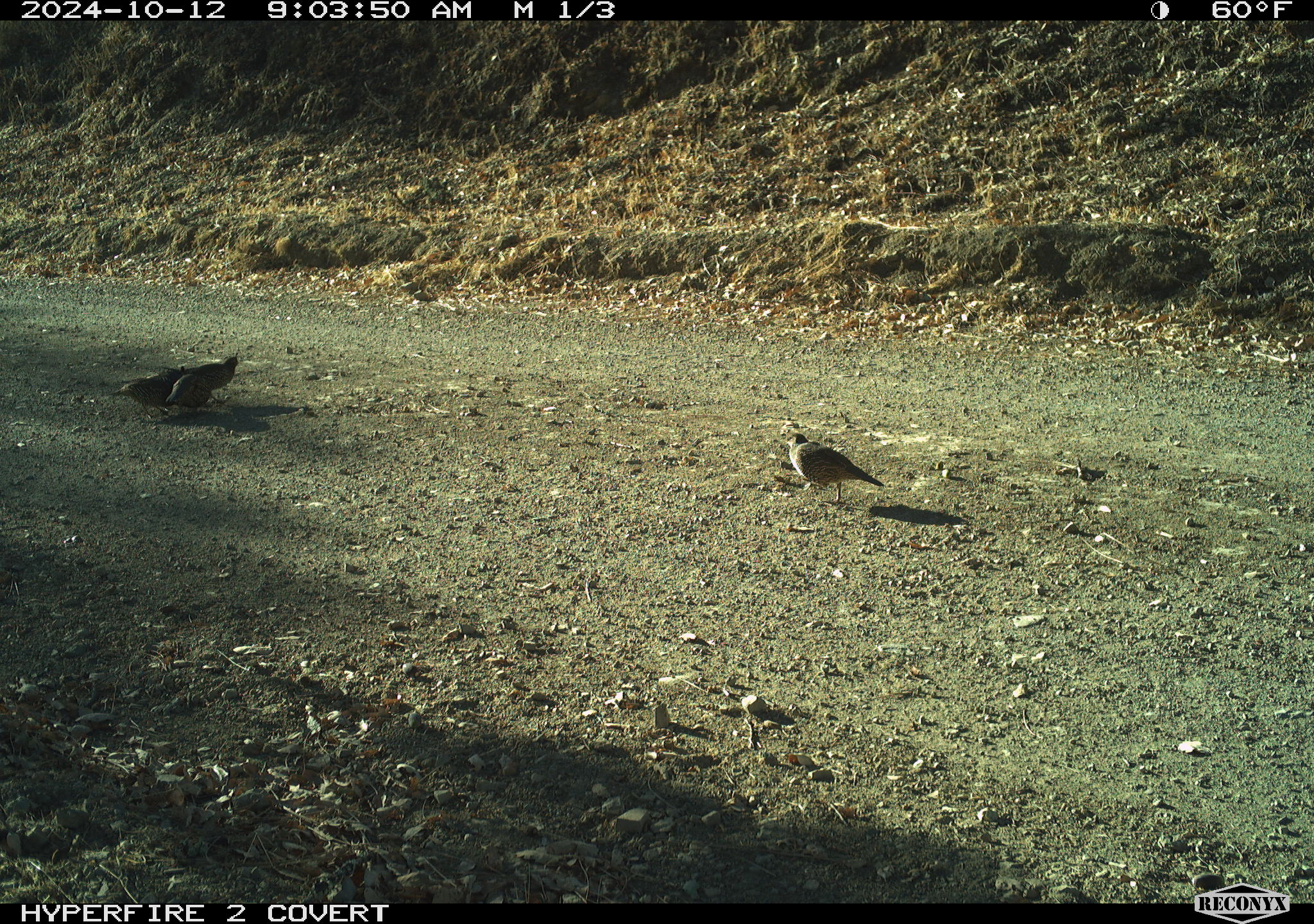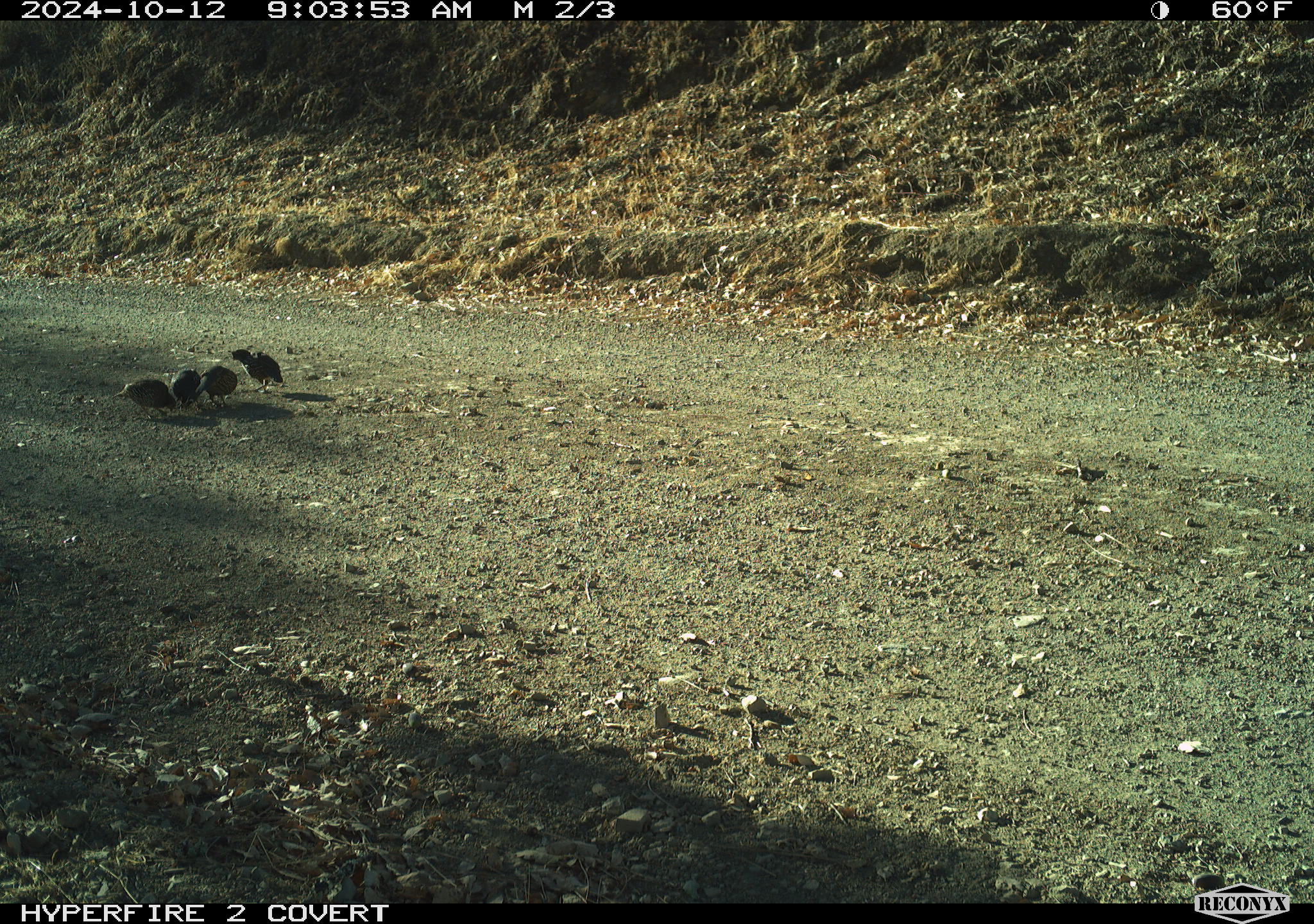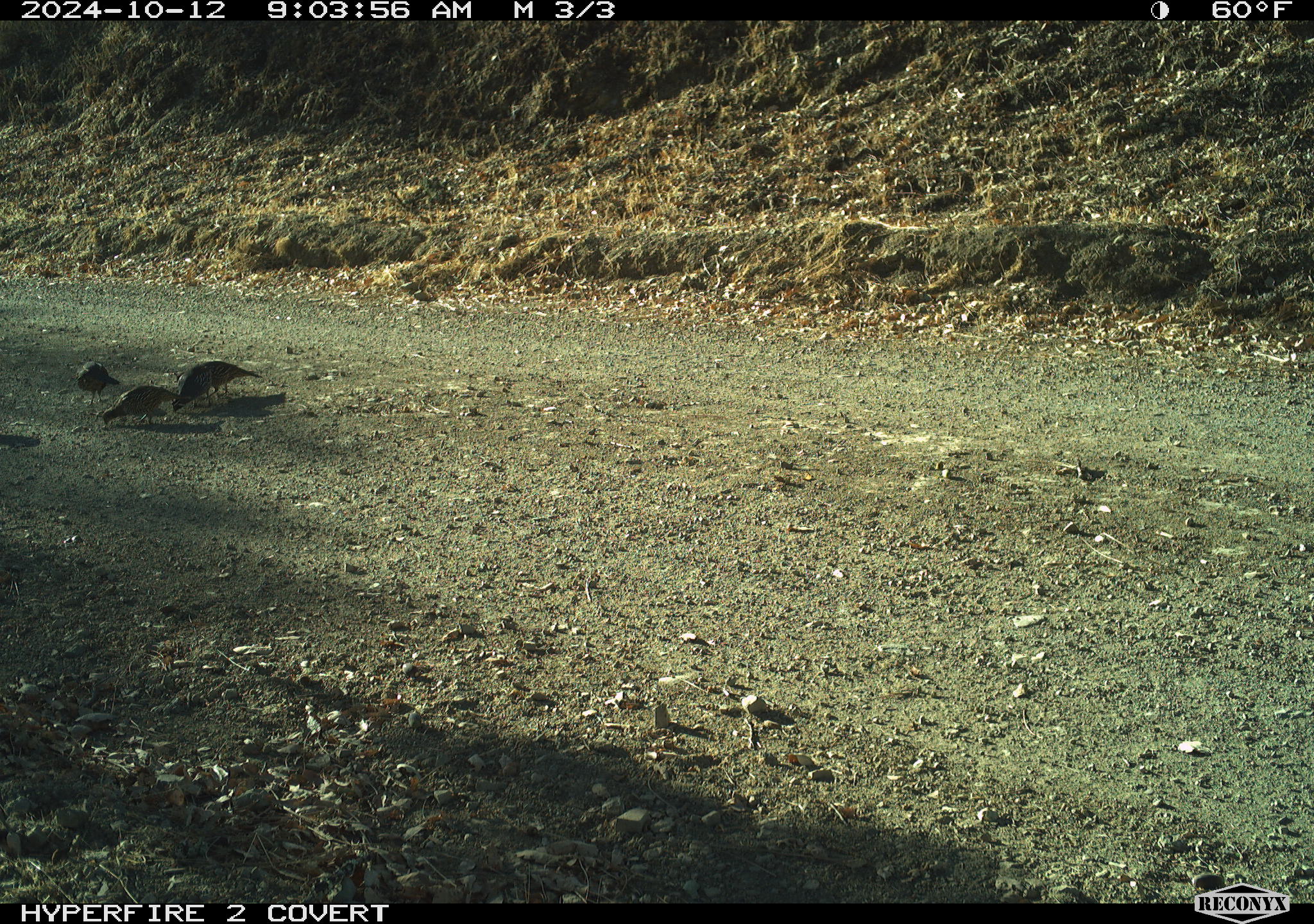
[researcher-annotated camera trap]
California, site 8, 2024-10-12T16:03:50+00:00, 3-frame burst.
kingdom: Animalia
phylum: Chordata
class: Aves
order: Galliformes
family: Odontophoridae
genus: Callipepla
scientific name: Callipepla californica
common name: california quail